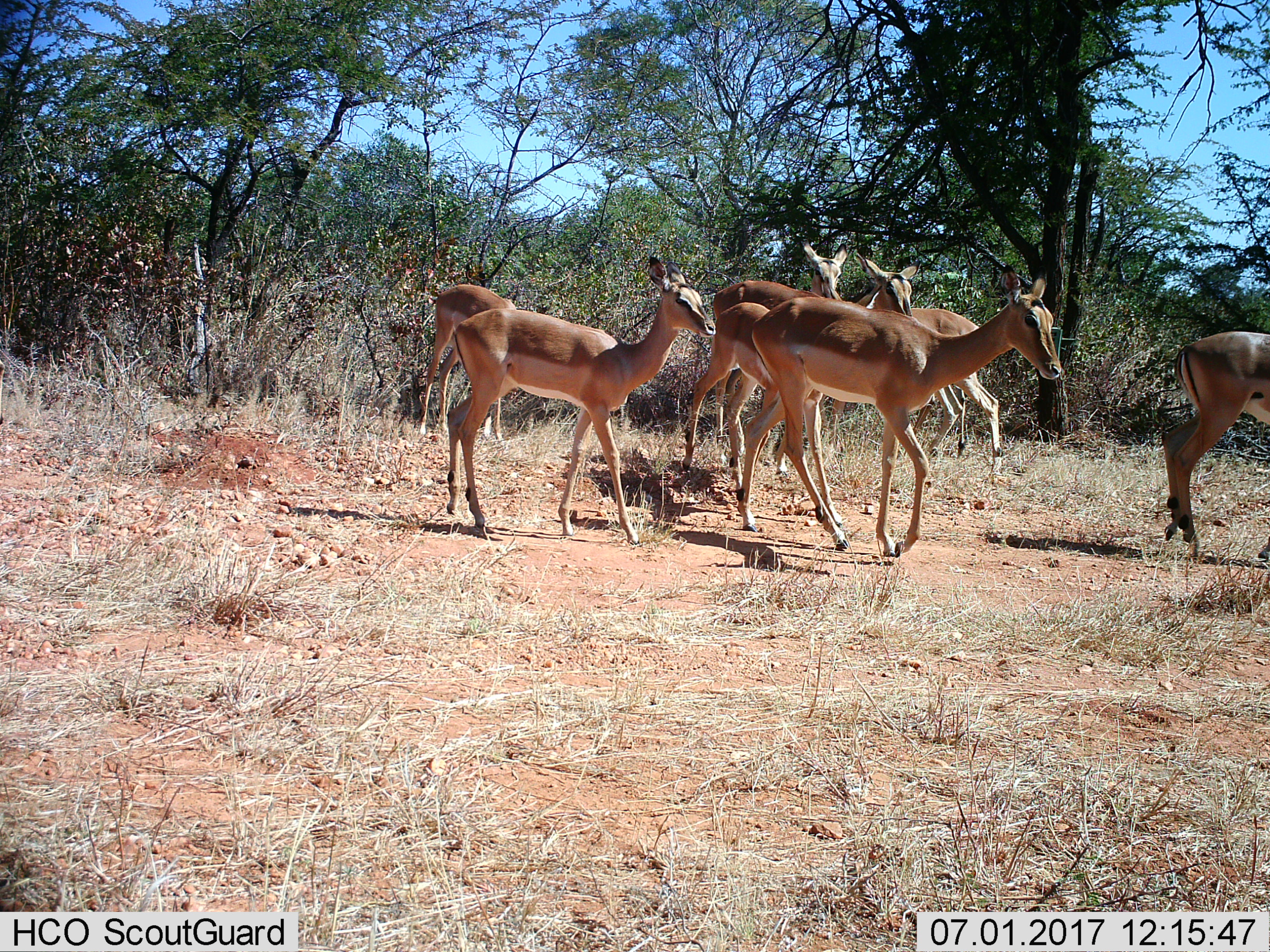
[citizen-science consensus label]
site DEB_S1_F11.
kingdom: Animalia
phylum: Chordata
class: Mammalia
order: Artiodactyla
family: Bovidae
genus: Aepyceros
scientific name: Aepyceros melampus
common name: impala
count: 7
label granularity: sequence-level